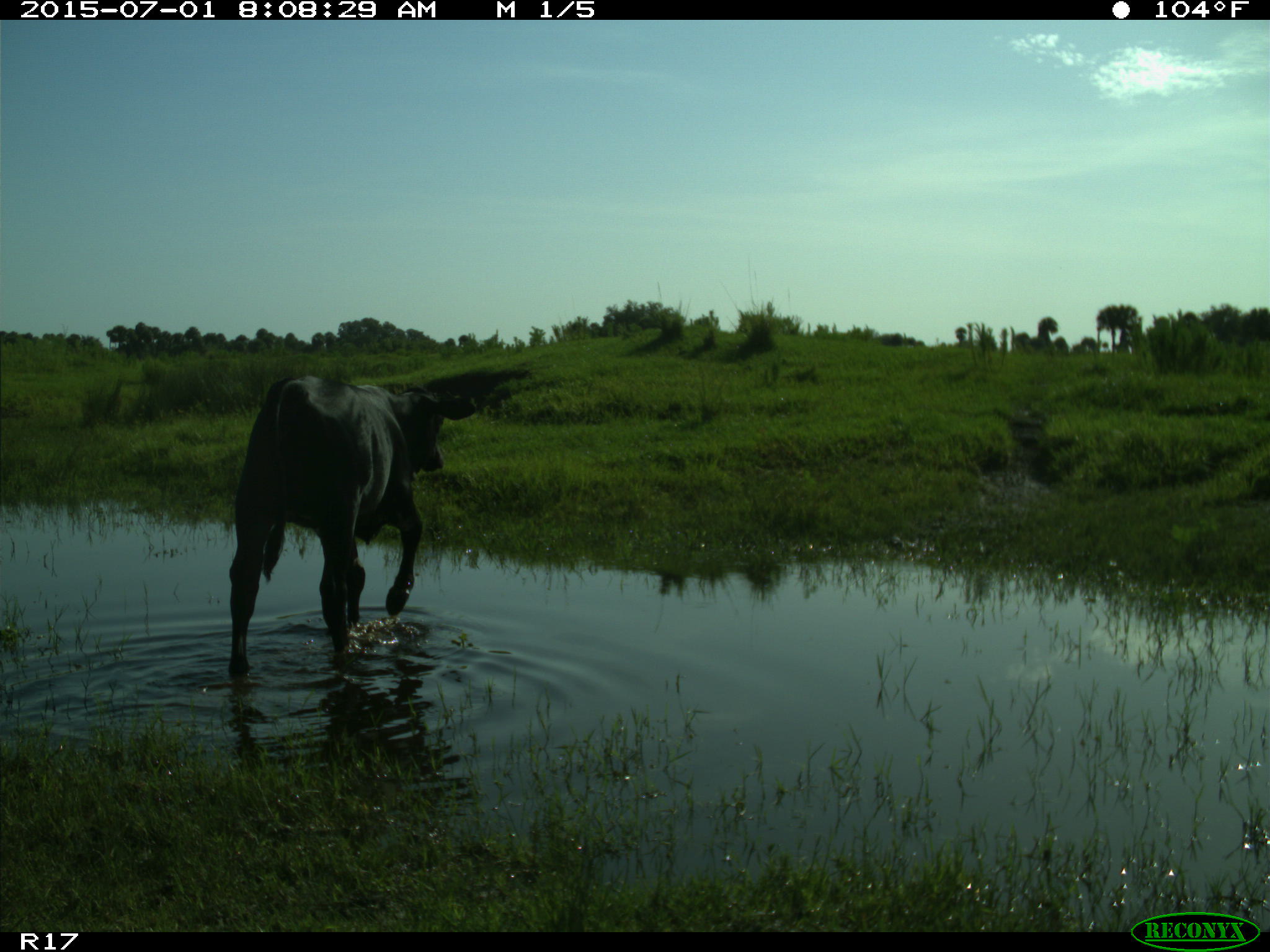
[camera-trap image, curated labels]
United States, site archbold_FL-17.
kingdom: Animalia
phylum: Chordata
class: Mammalia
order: Artiodactyla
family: Bovidae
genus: Bos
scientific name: Bos taurus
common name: domestic cow